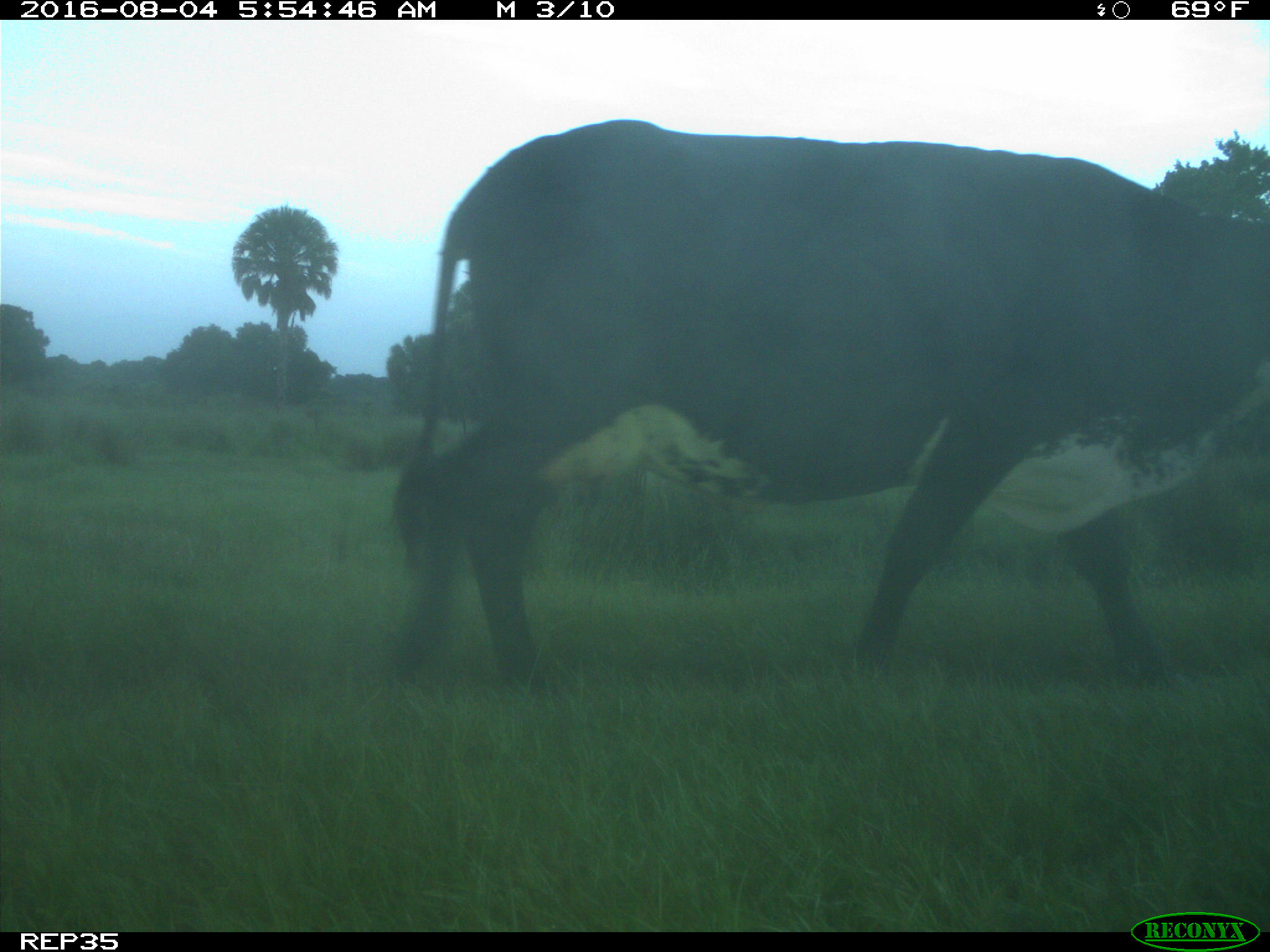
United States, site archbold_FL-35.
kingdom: Animalia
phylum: Chordata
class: Mammalia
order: Artiodactyla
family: Bovidae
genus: Bos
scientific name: Bos taurus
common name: domestic cow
Bos taurus (domestic cow).